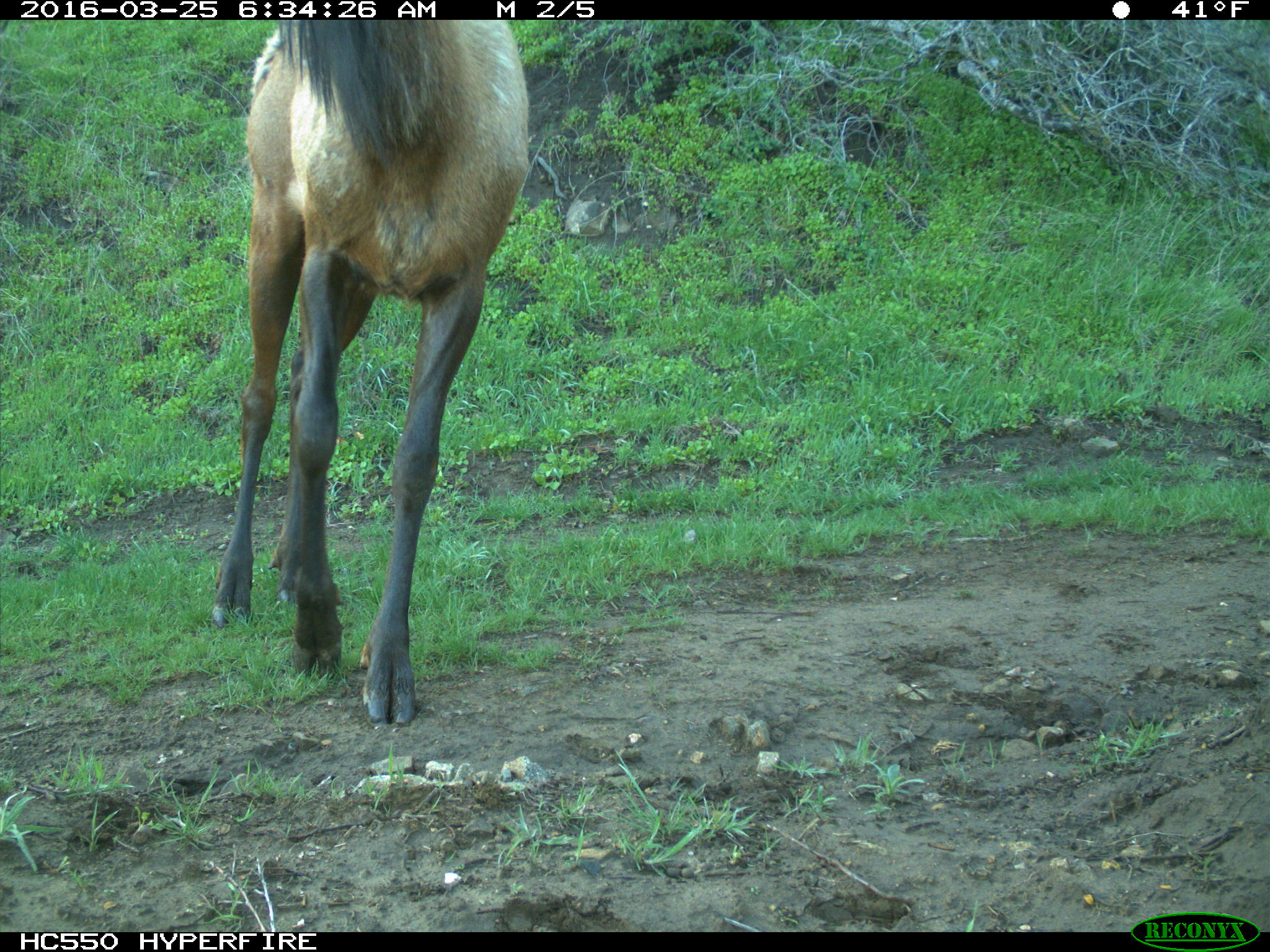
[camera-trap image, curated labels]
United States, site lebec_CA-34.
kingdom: Animalia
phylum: Chordata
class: Mammalia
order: Artiodactyla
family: Cervidae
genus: Cervus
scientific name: Cervus canadensis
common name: elk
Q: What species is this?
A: Cervus canadensis (elk).